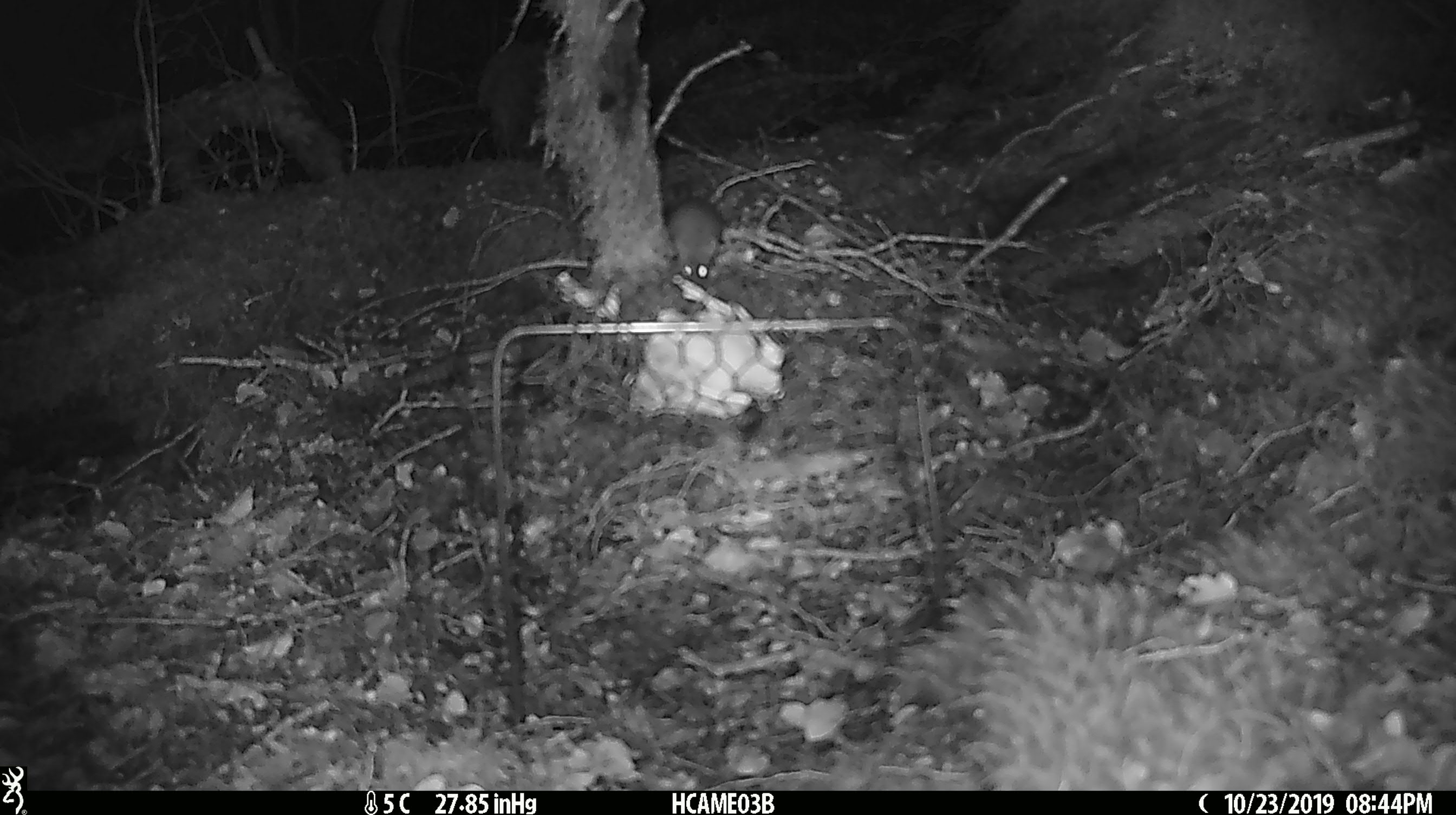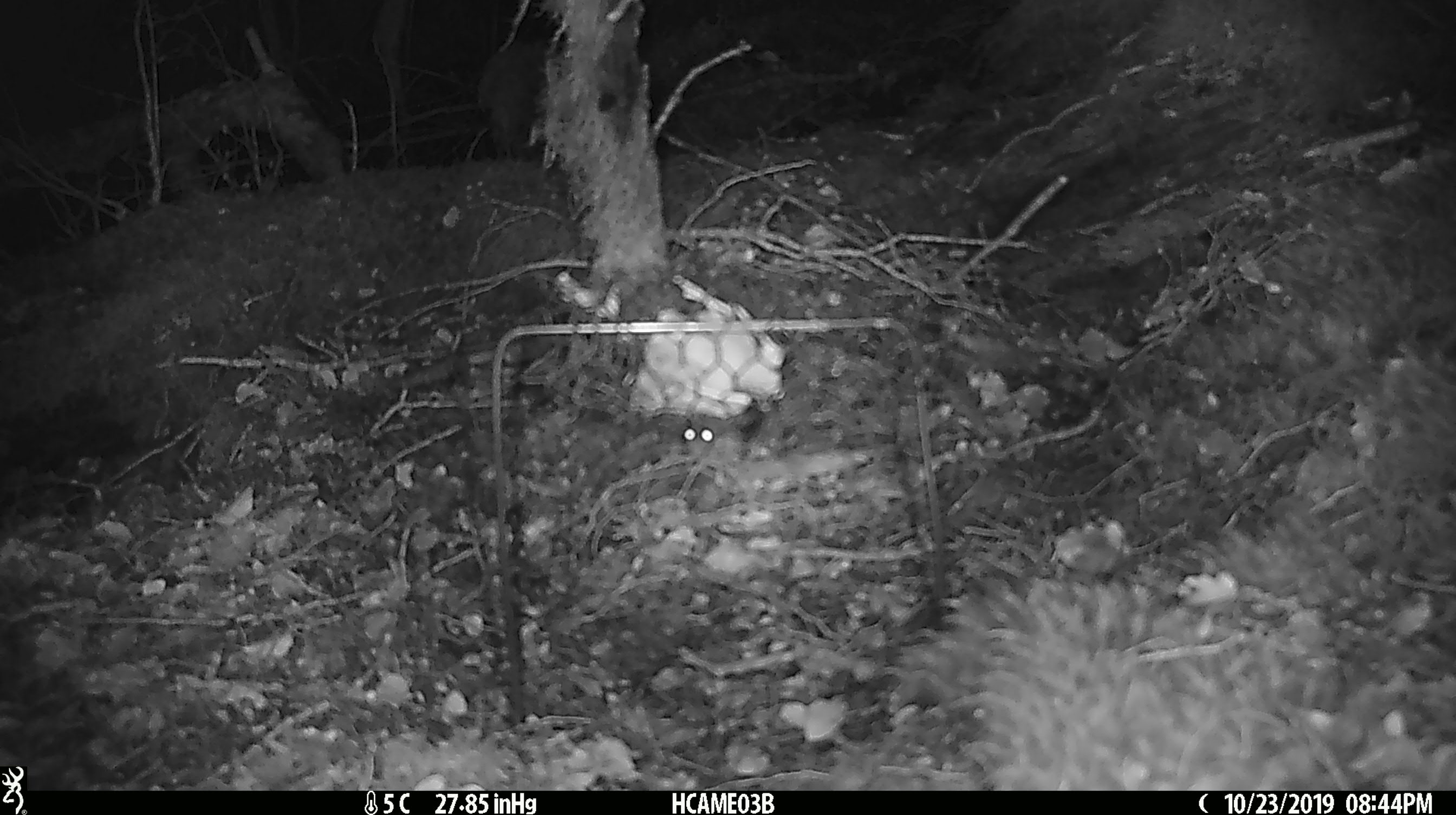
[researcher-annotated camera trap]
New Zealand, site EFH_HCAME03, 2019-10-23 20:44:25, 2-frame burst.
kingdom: Animalia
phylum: Chordata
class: Mammalia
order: Rodentia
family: Muridae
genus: Mus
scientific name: Mus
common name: mouse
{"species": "mouse (Mus)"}